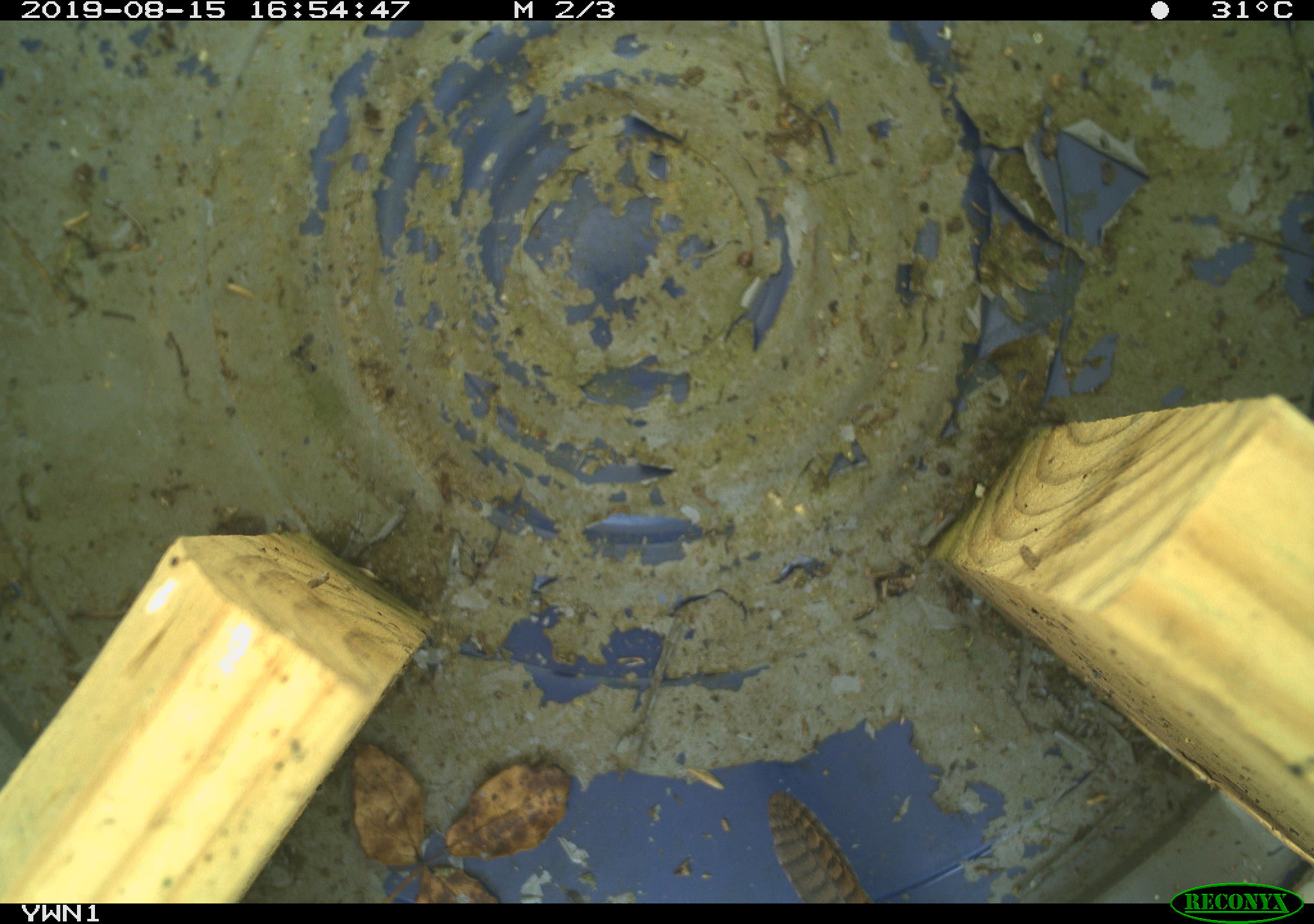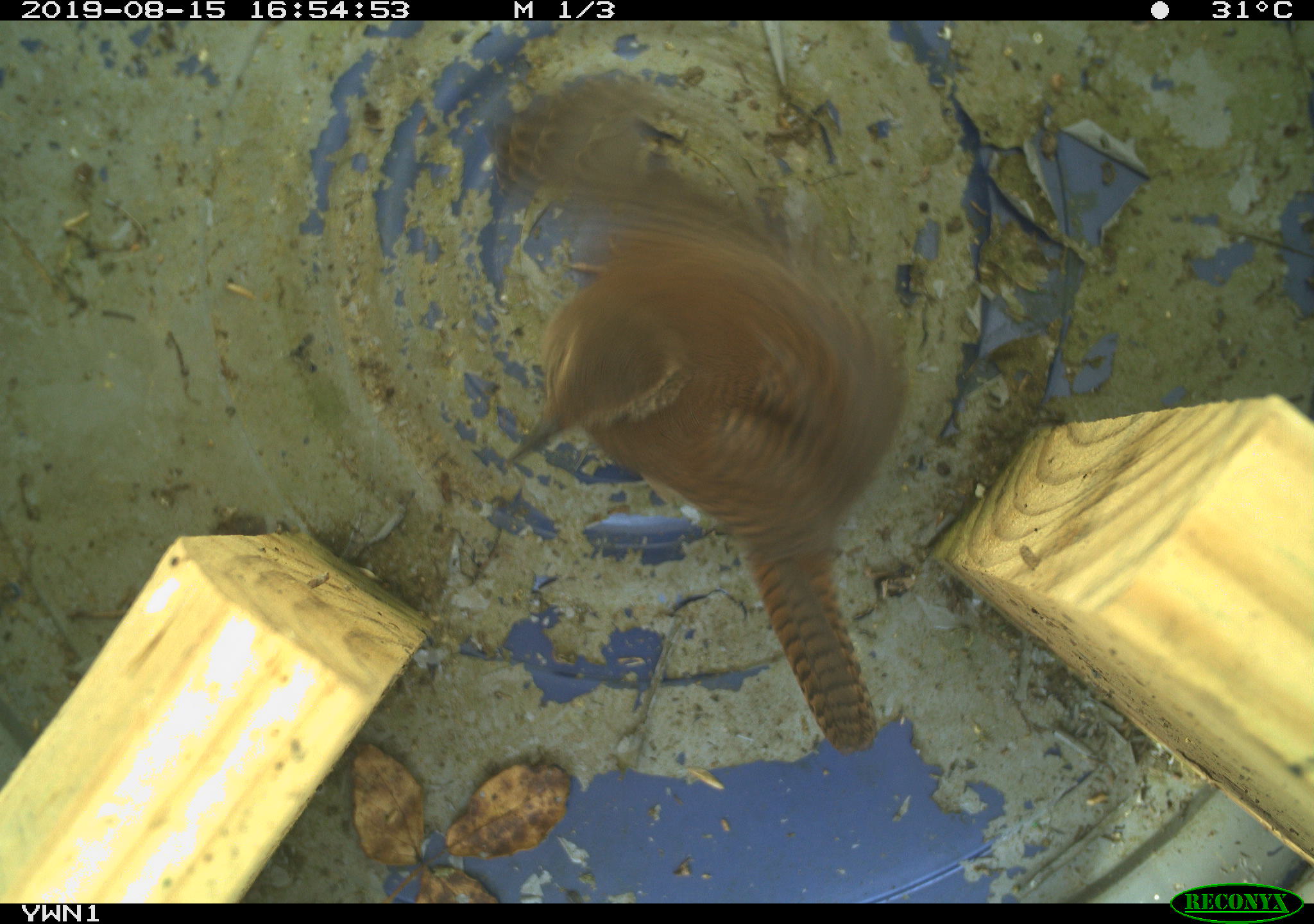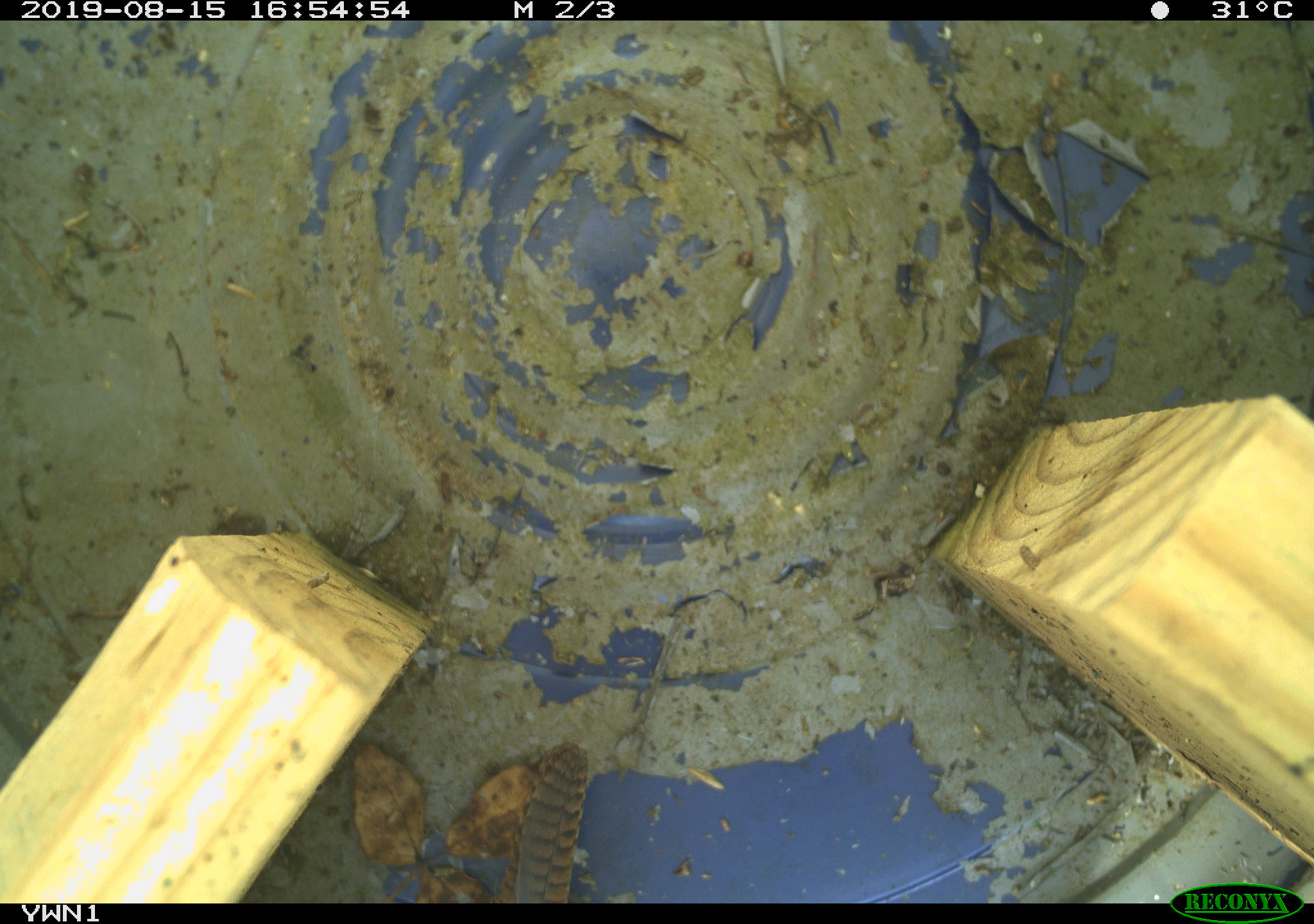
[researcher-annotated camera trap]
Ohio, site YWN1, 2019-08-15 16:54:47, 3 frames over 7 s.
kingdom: Animalia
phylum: Chordata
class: Aves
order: Passeriformes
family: Troglodytidae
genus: Troglodytes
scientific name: Troglodytes aedon aedon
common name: northern house wren